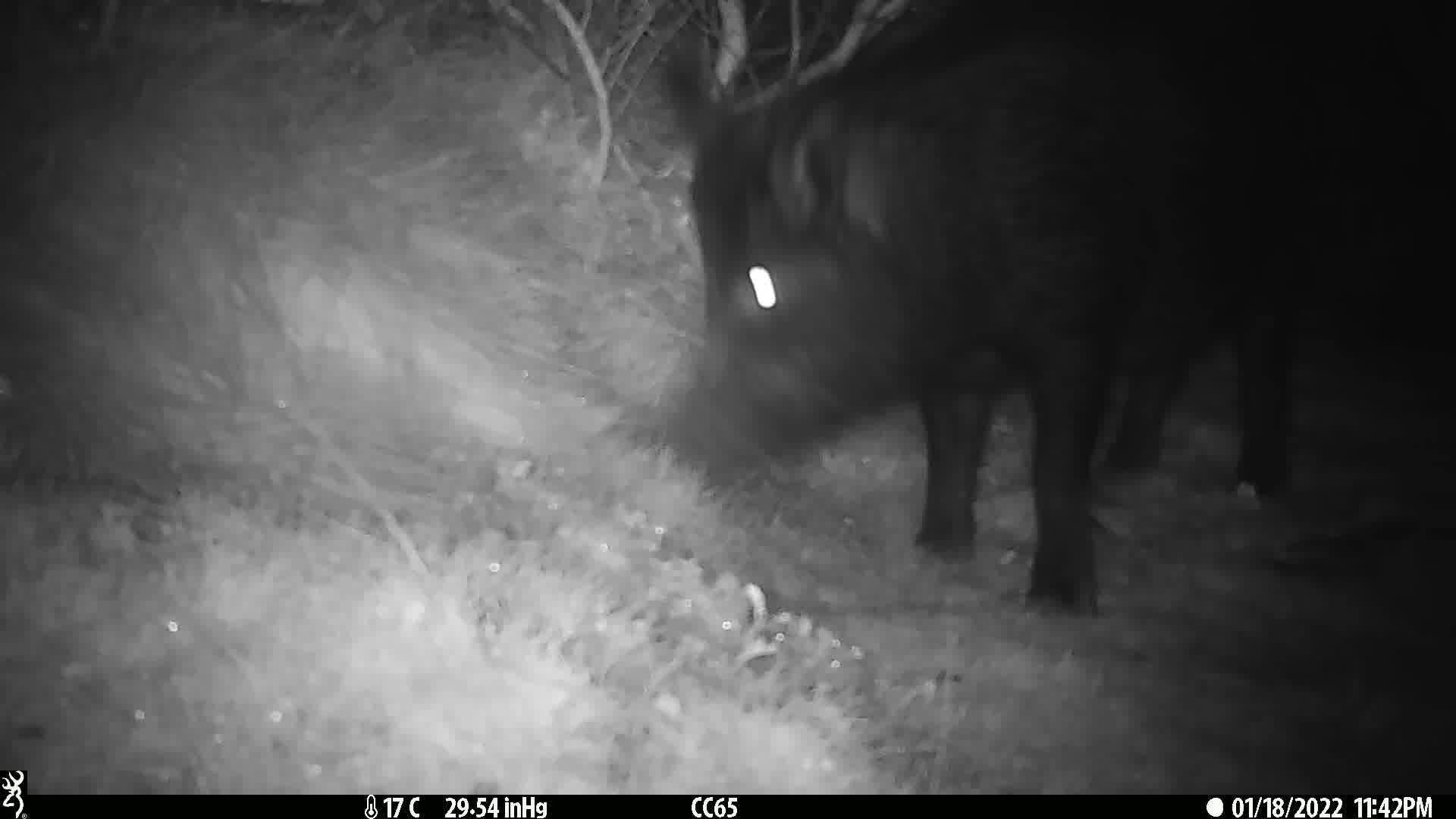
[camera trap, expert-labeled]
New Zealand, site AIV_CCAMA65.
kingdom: Animalia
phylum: Chordata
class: Mammalia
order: Artiodactyla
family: Suidae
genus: Sus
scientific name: Sus scrofa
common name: pig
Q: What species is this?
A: Pig (Sus scrofa).